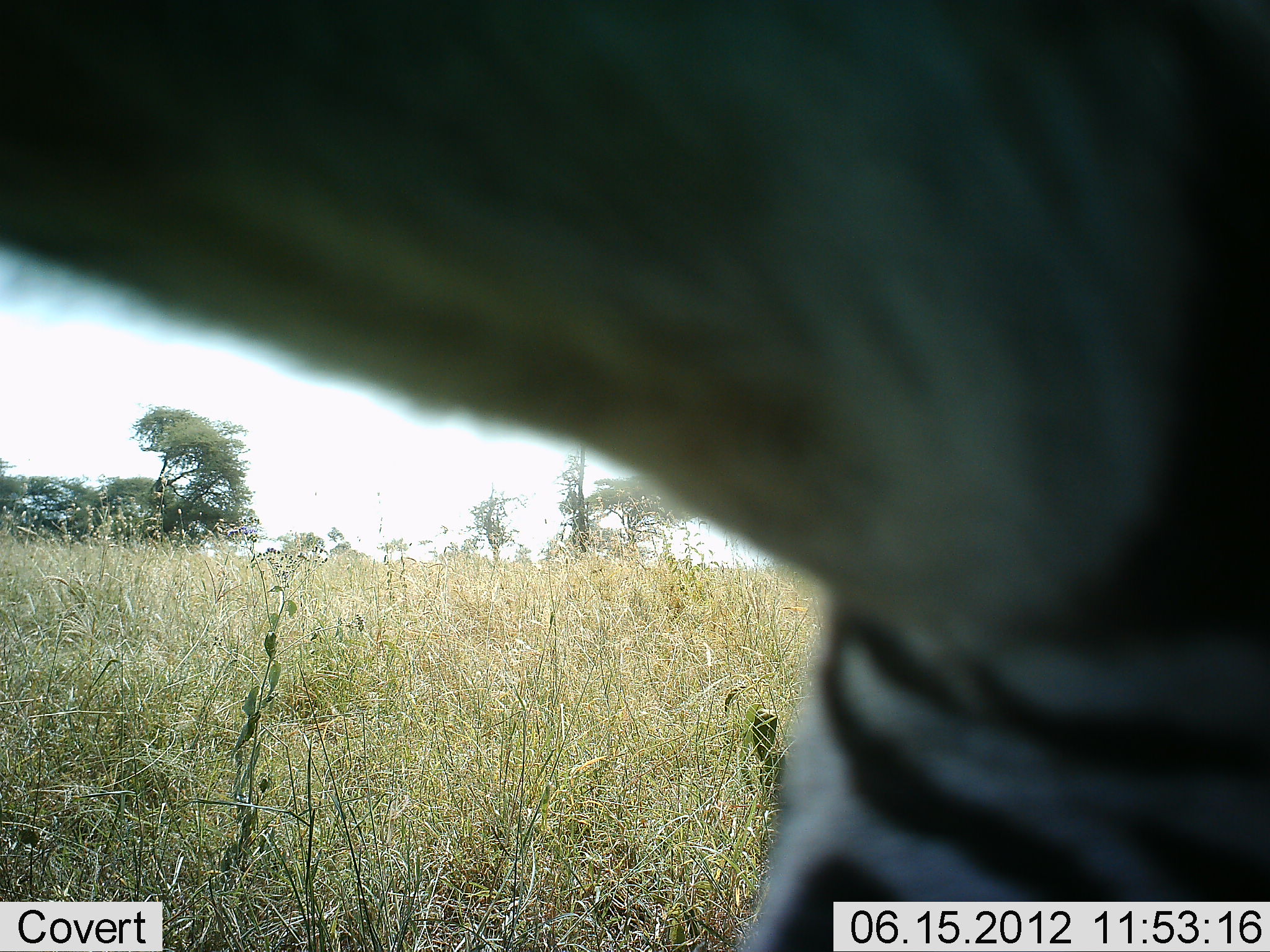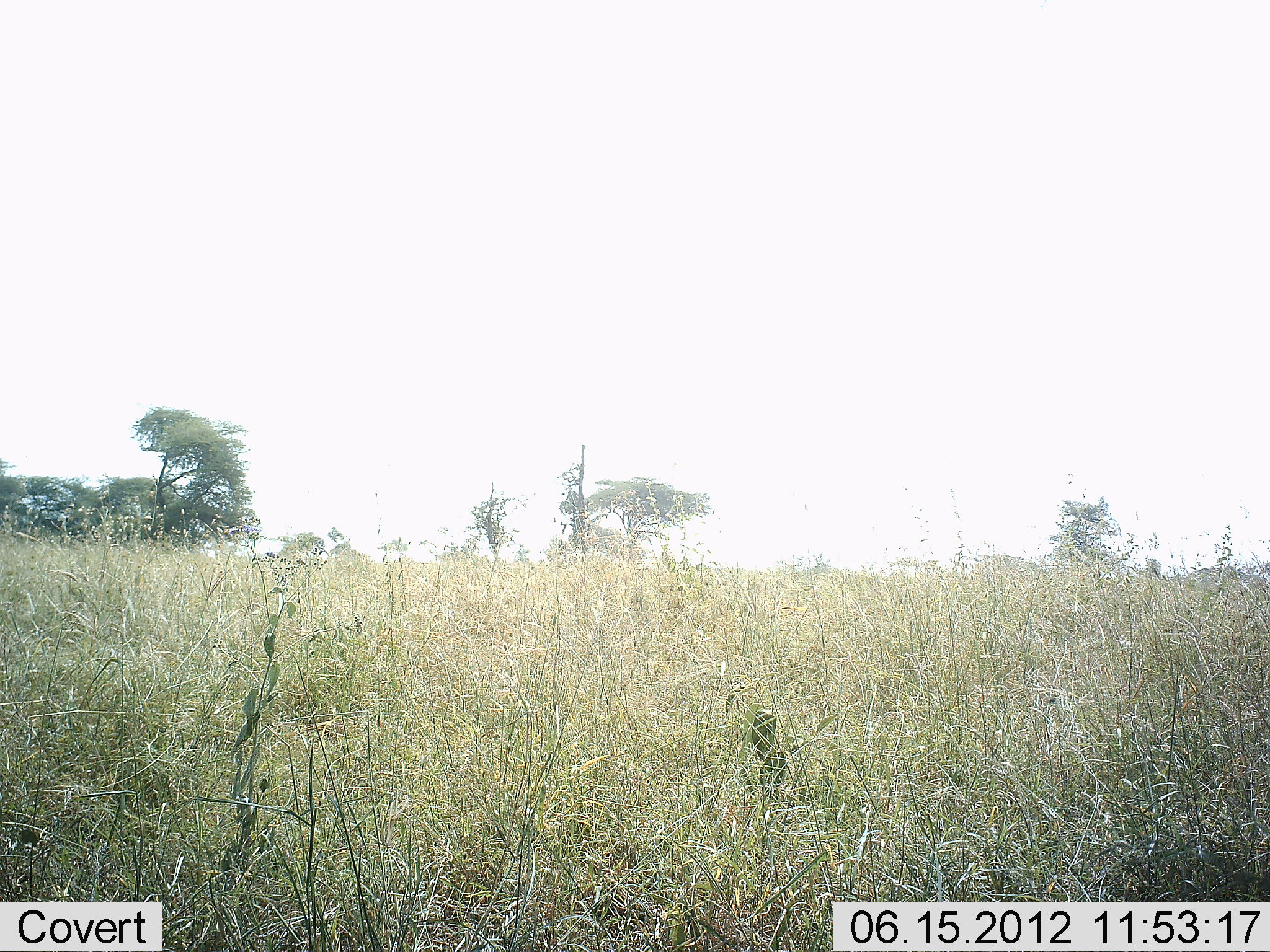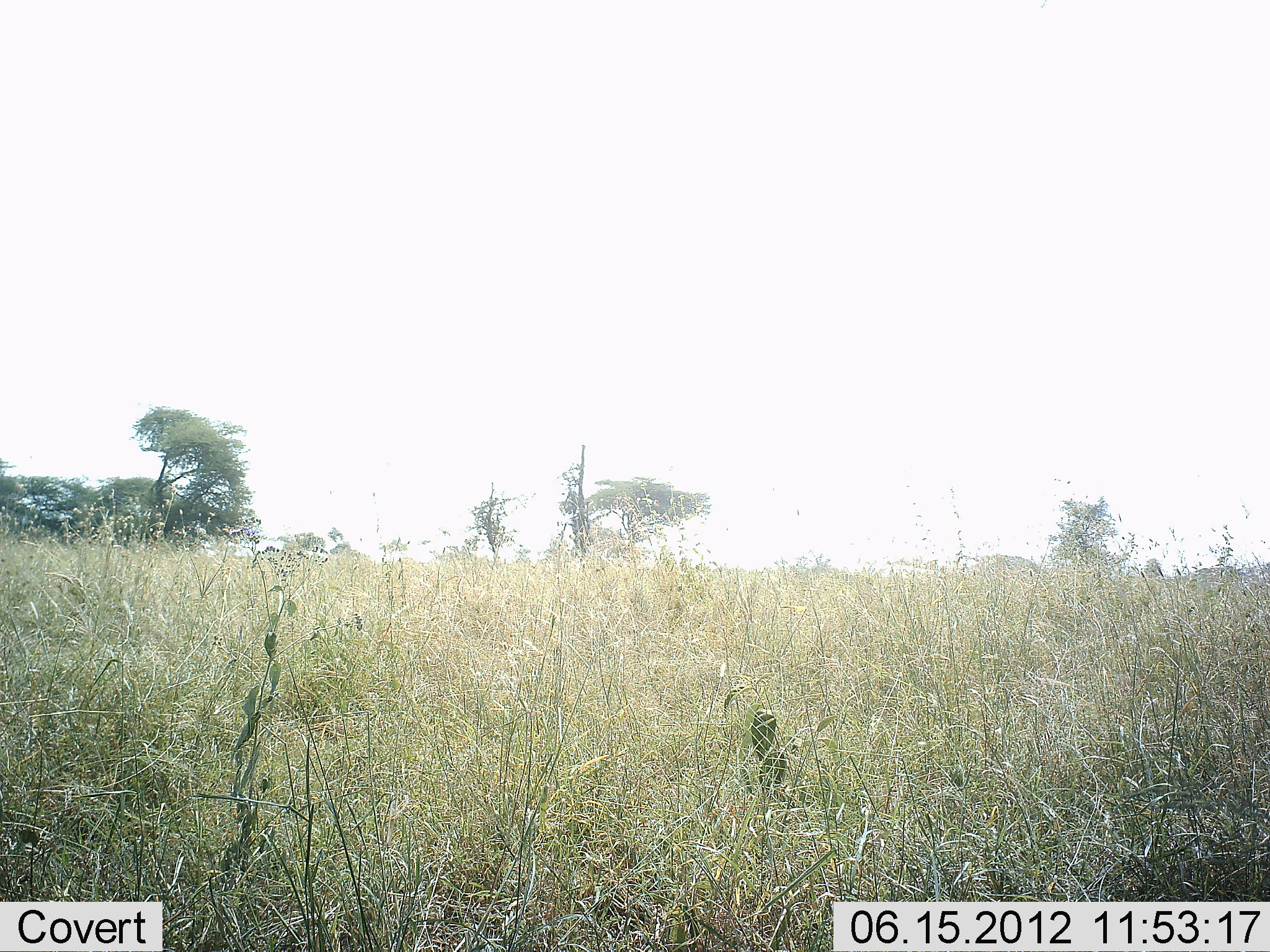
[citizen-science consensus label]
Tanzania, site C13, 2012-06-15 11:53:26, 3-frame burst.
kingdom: Animalia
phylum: Chordata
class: Mammalia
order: Perissodactyla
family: Equidae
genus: Equus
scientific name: Equus quagga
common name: plains zebra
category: zebra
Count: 1.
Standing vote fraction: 40%.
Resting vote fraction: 0%.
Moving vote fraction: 30%.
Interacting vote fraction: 30%.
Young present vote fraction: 0%.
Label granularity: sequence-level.